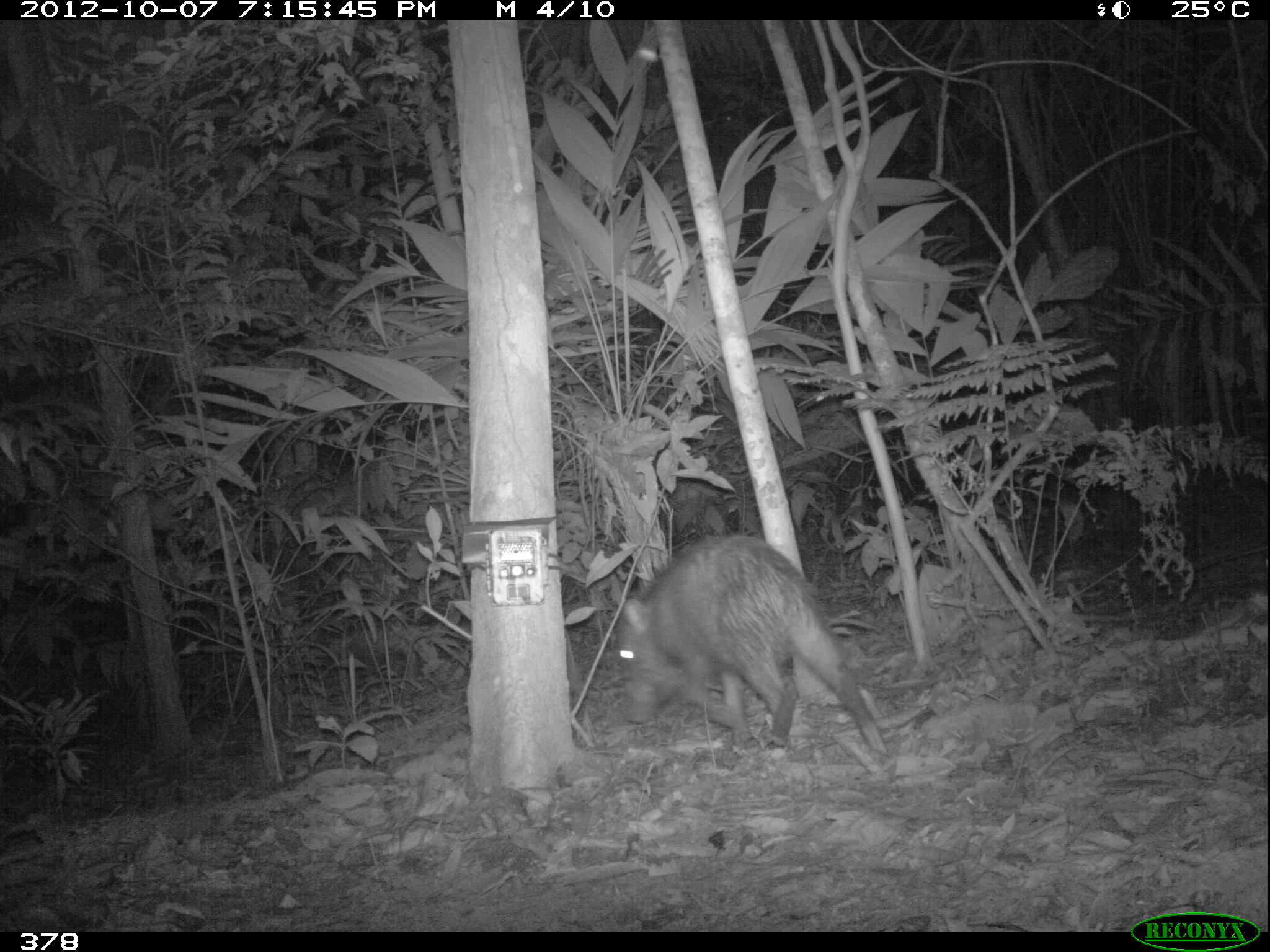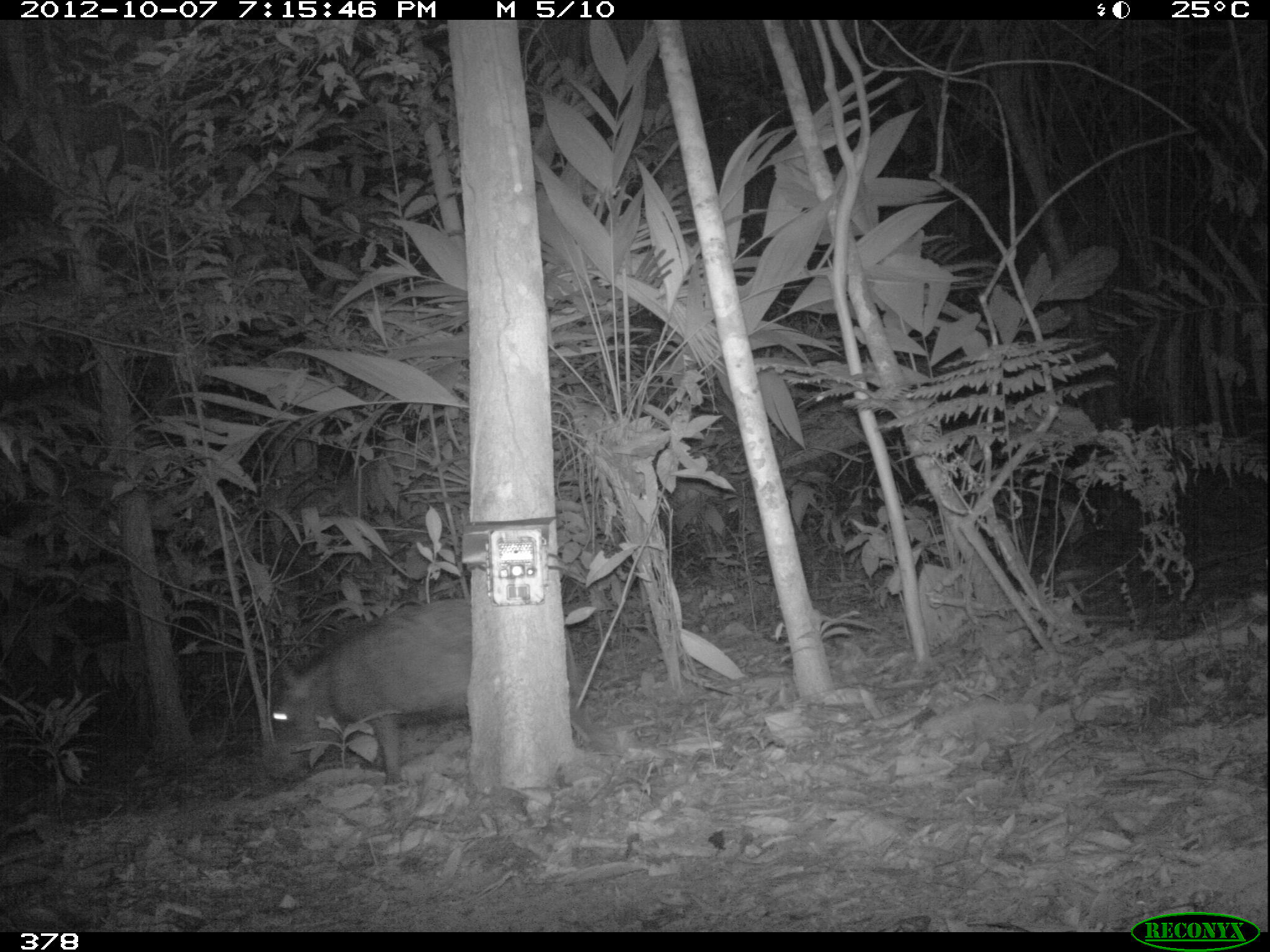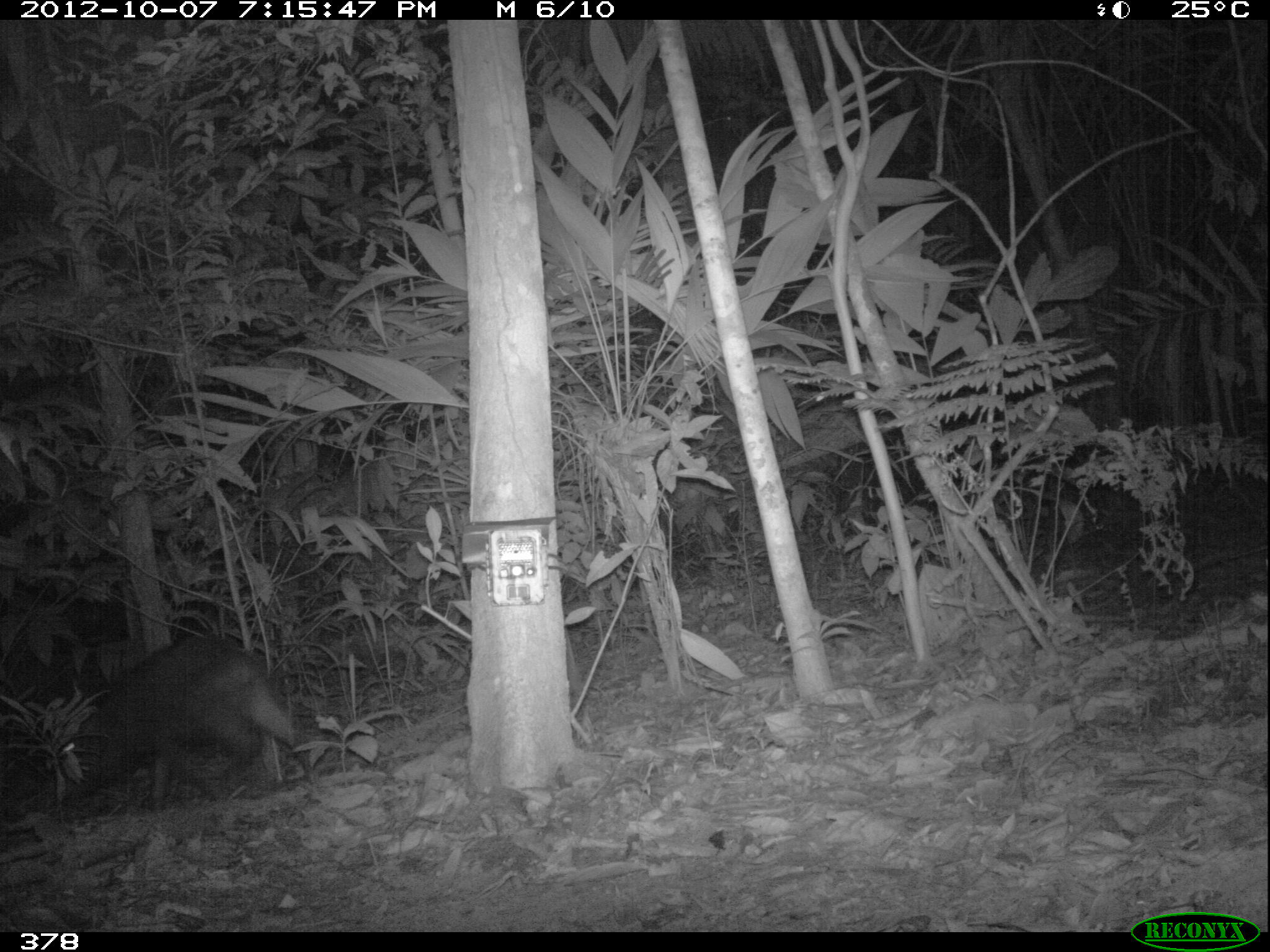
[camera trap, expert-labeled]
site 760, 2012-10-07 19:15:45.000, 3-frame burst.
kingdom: Animalia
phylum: Chordata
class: Mammalia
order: Artiodactyla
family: Tayassuidae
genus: Tayassu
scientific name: Tayassu pecari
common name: white-lipped peccary